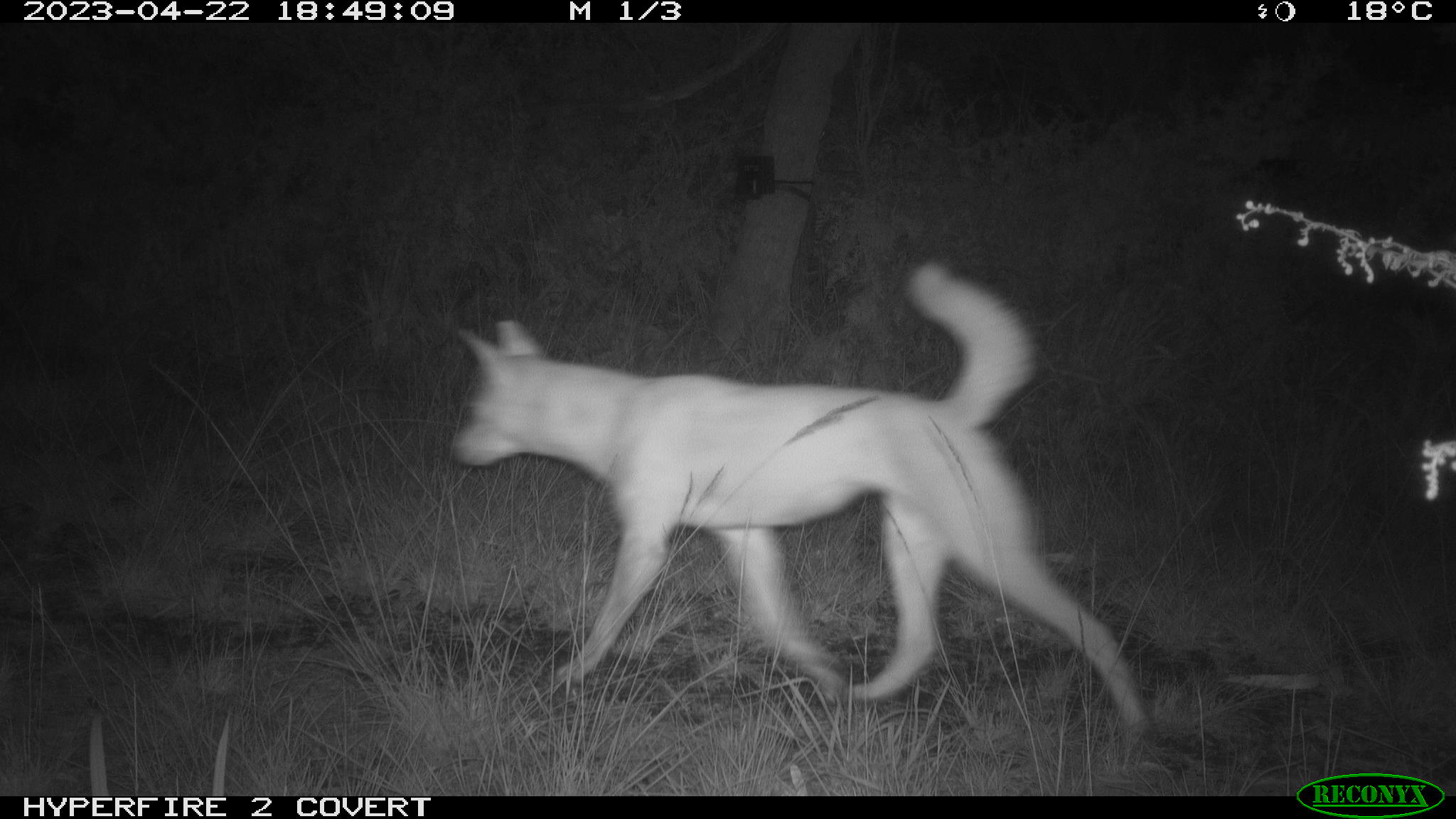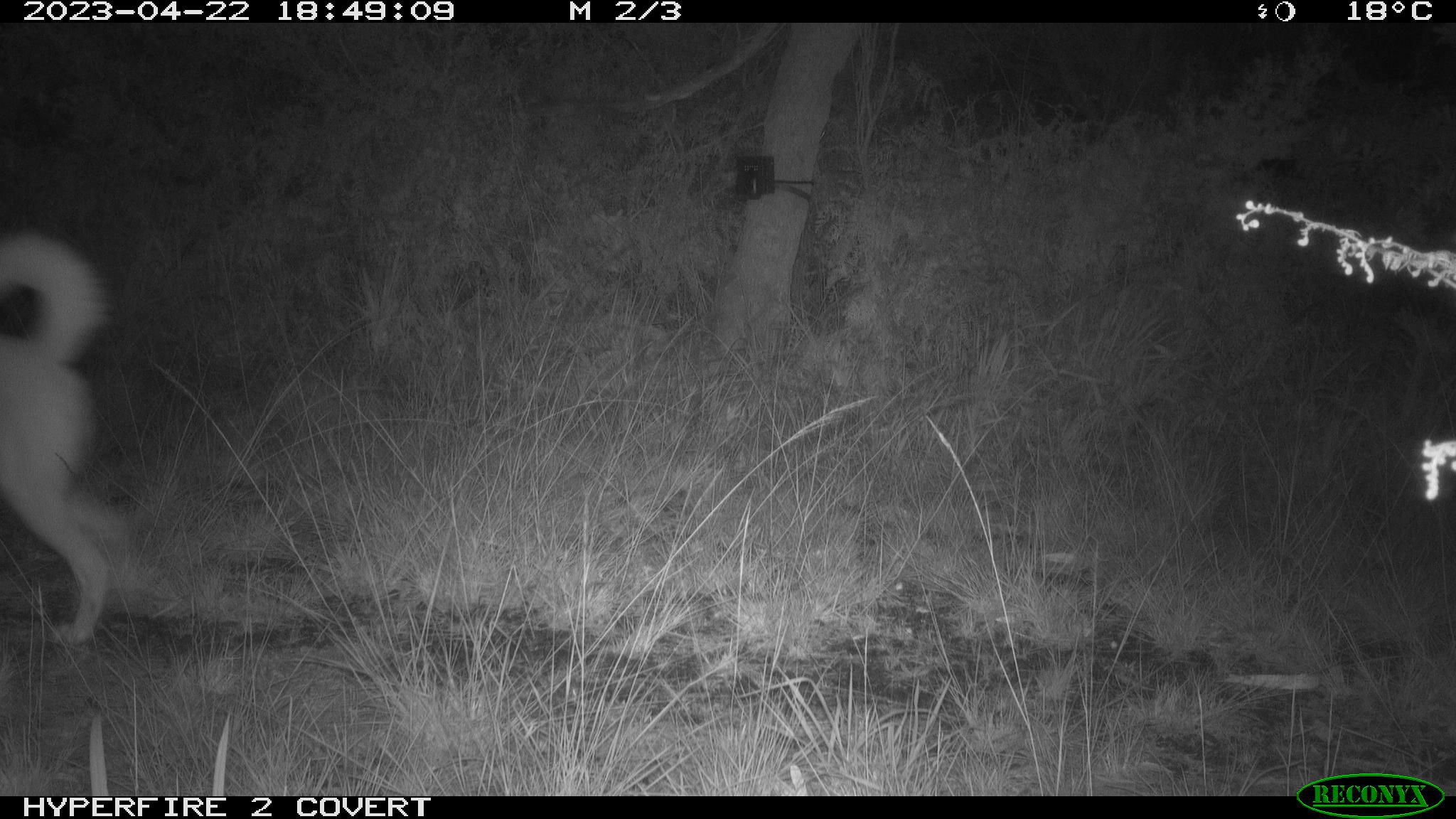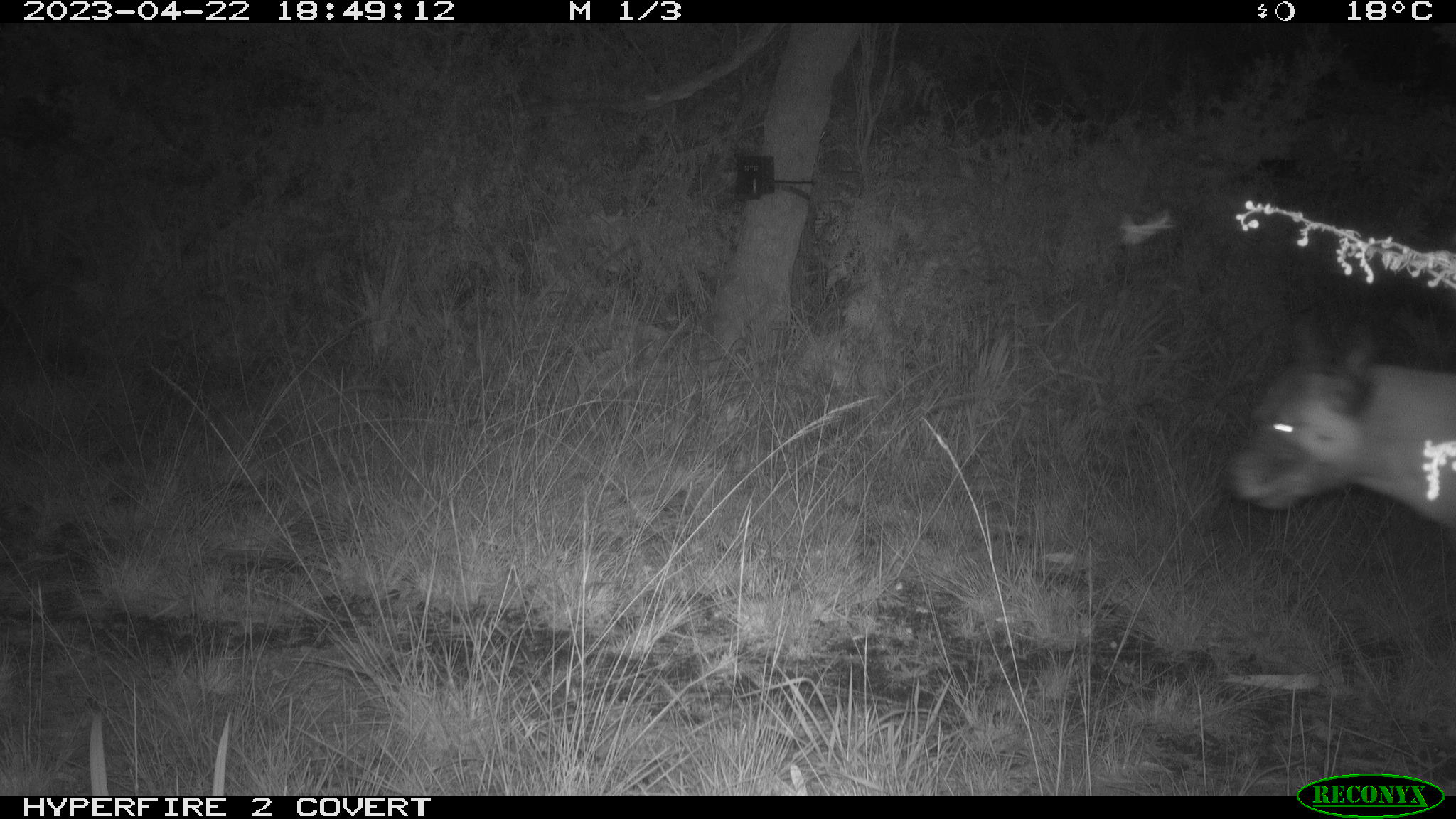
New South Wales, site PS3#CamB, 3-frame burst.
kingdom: Animalia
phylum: Chordata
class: Mammalia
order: Carnivora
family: Canidae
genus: Canis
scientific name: Canis familiaris dingo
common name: dingo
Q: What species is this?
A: Dingo (Canis familiaris dingo).